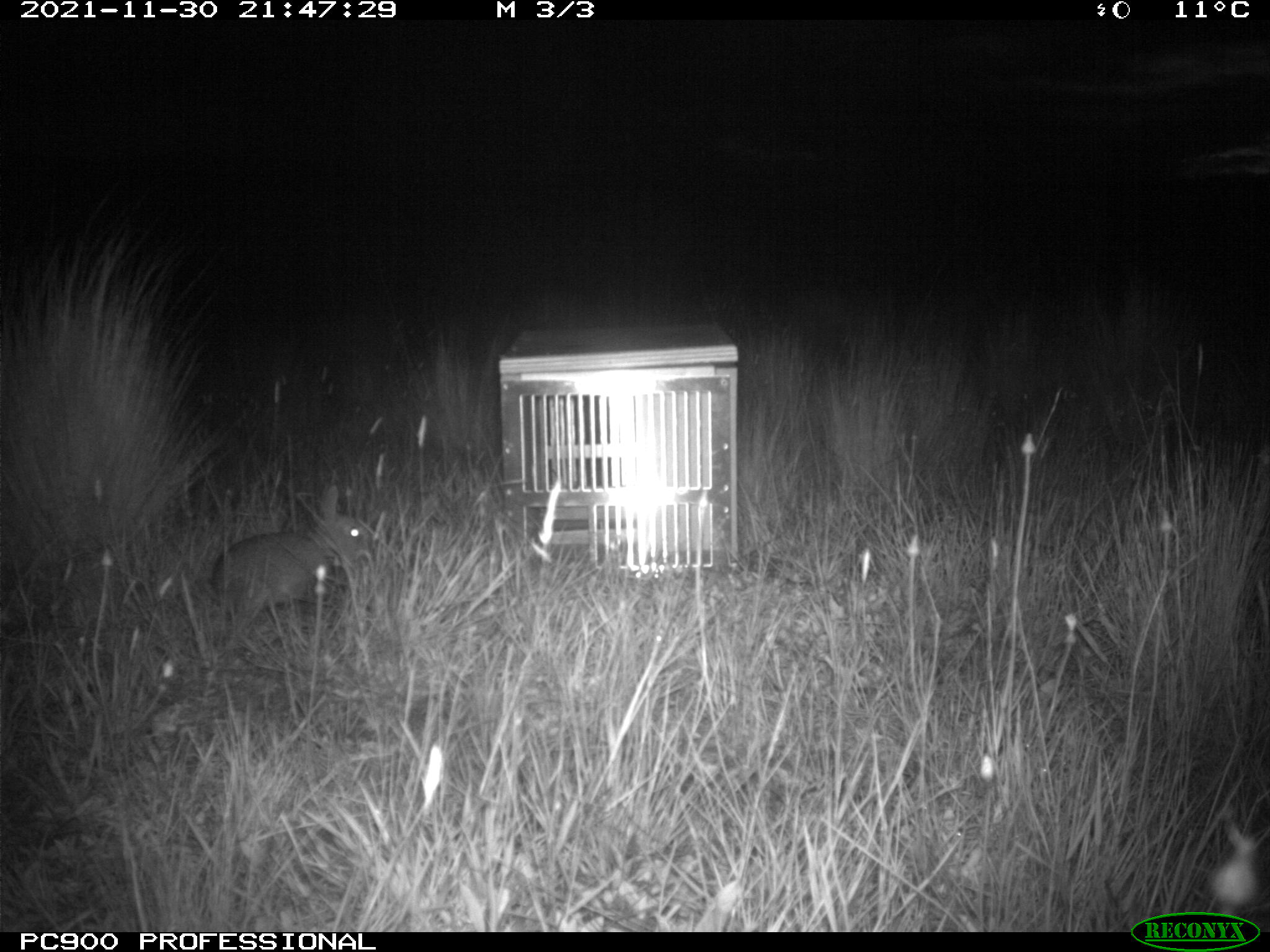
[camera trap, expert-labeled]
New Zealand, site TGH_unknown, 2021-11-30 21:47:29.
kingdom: Animalia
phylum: Chordata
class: Mammalia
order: Lagomorpha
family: Leporidae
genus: Oryctolagus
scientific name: Oryctolagus cuniculus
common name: european rabbit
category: rabbit